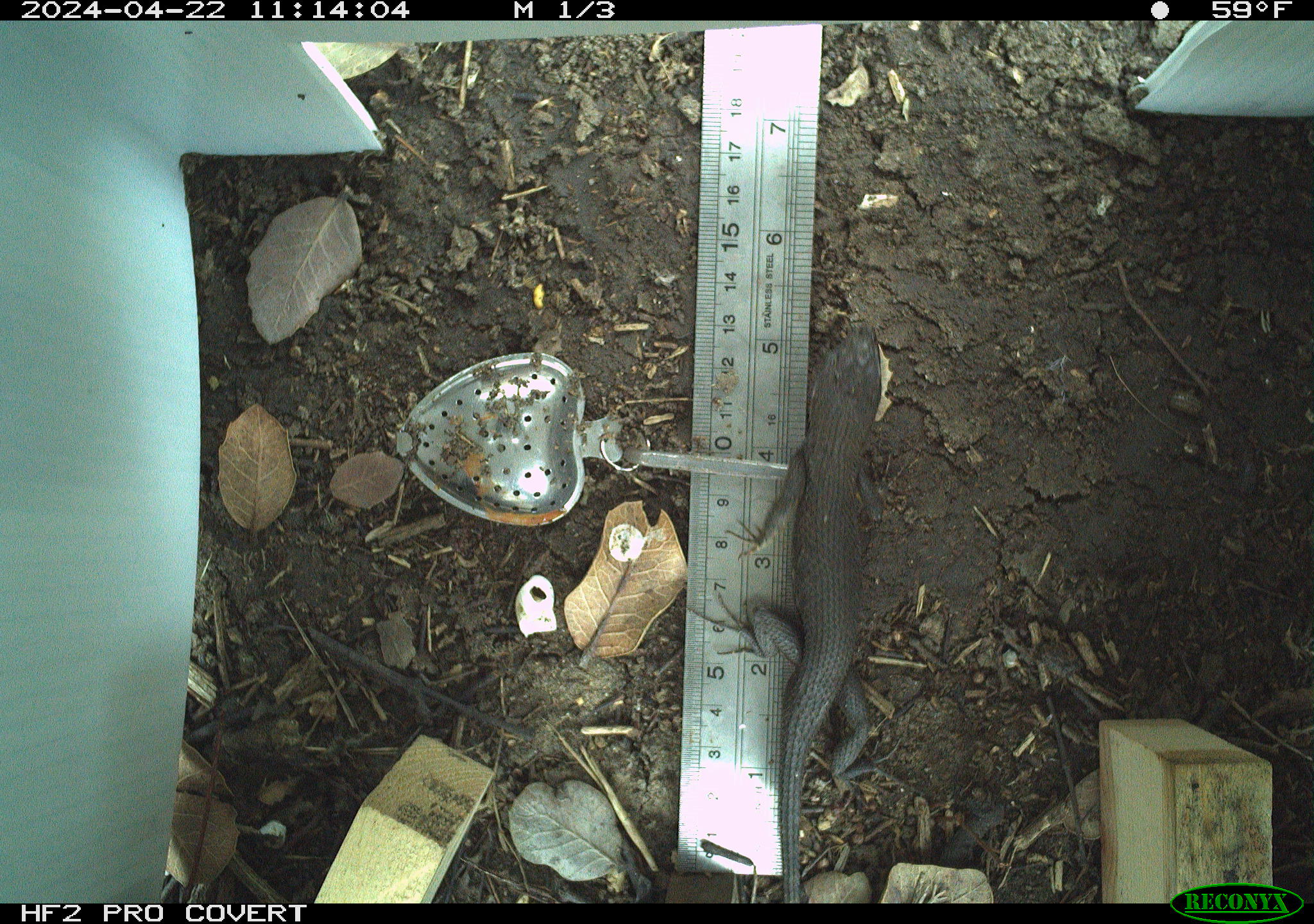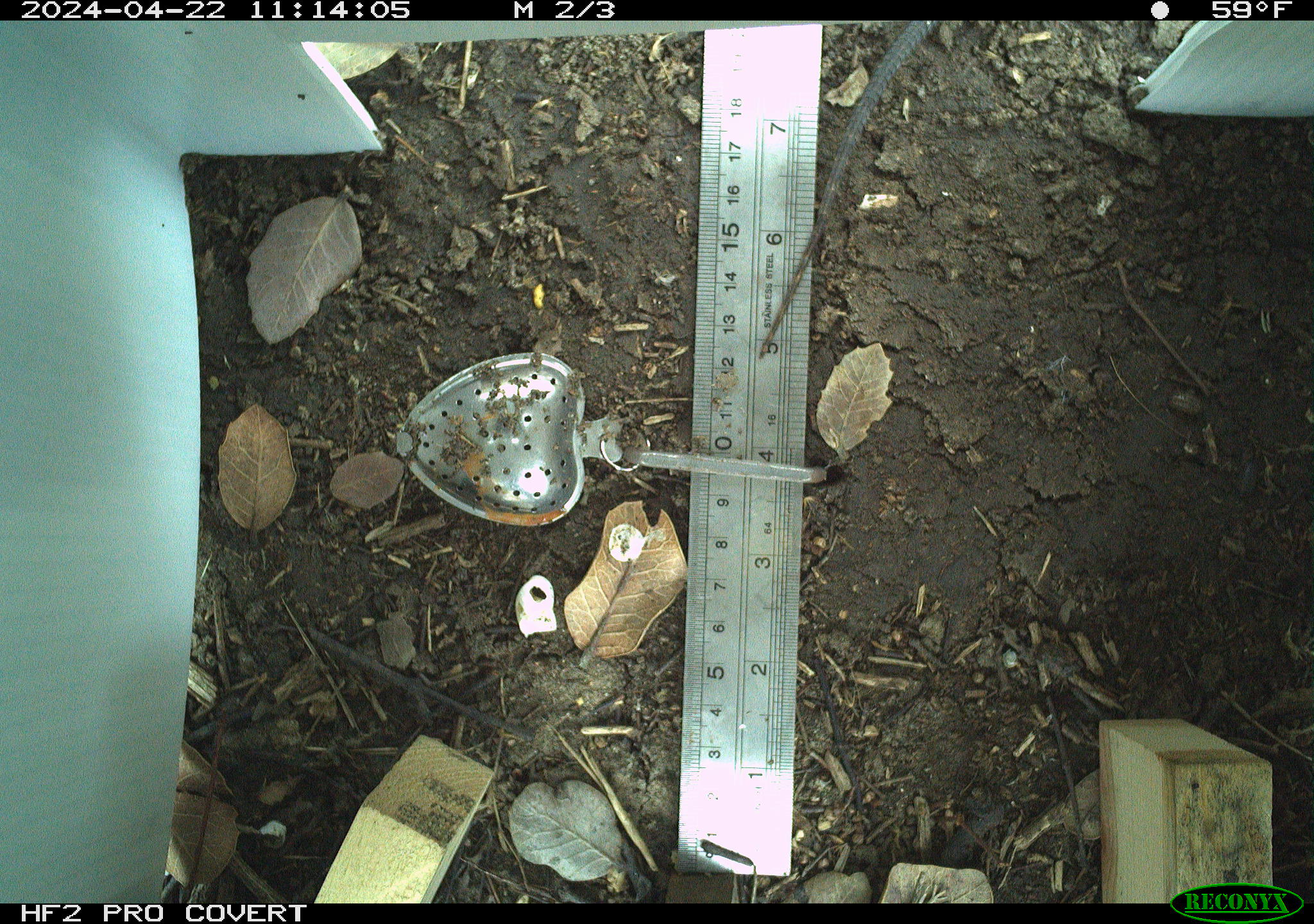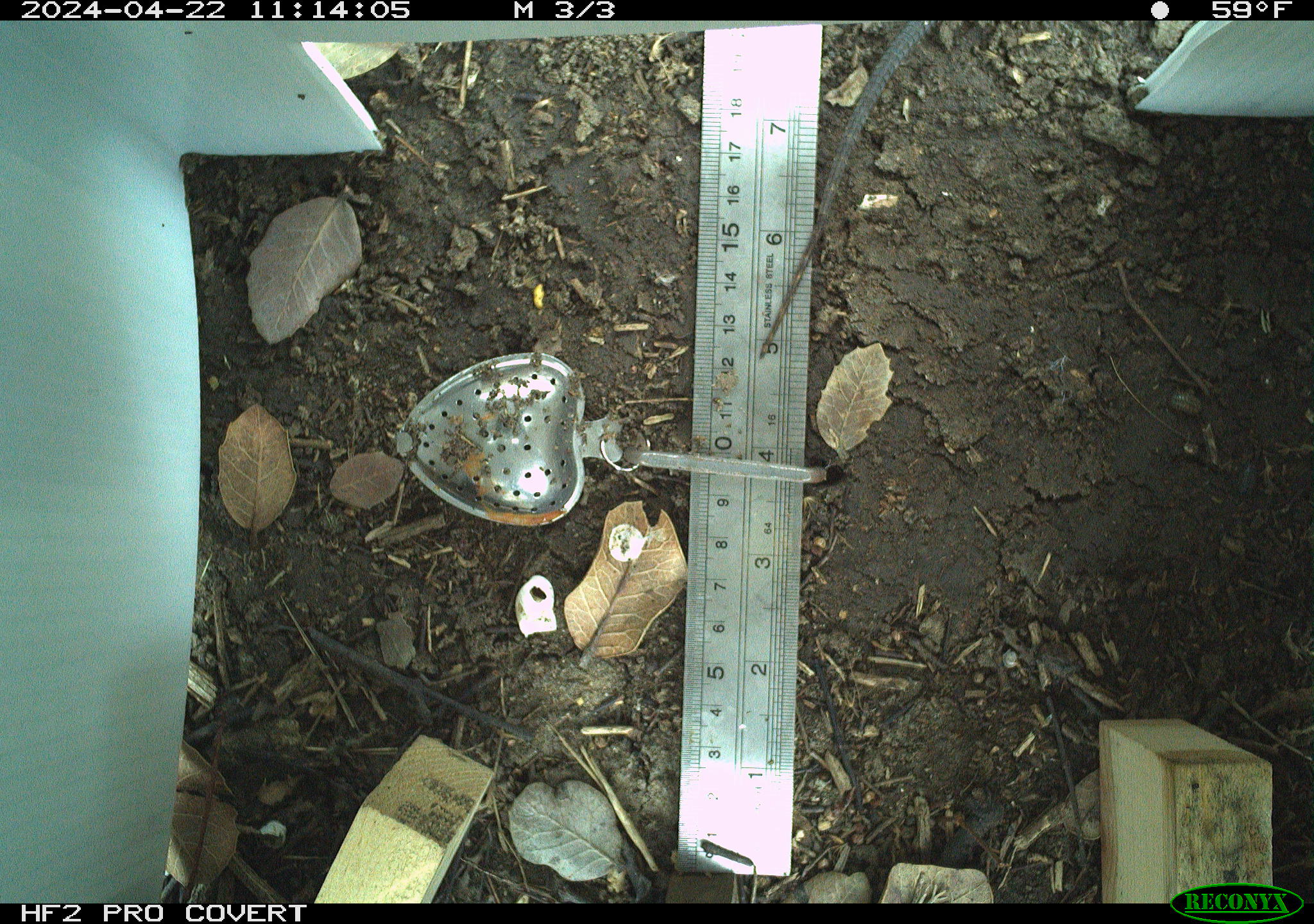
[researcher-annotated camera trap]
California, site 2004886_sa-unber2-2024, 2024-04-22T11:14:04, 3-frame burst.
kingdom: Animalia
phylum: Chordata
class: Reptilia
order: Squamata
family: Phrynosomatidae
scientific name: Phrynosomatidae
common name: phrynosomatid lizards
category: phrynosomatidae family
Phrynosomatidae family (phrynosomatid lizards) (Phrynosomatidae).